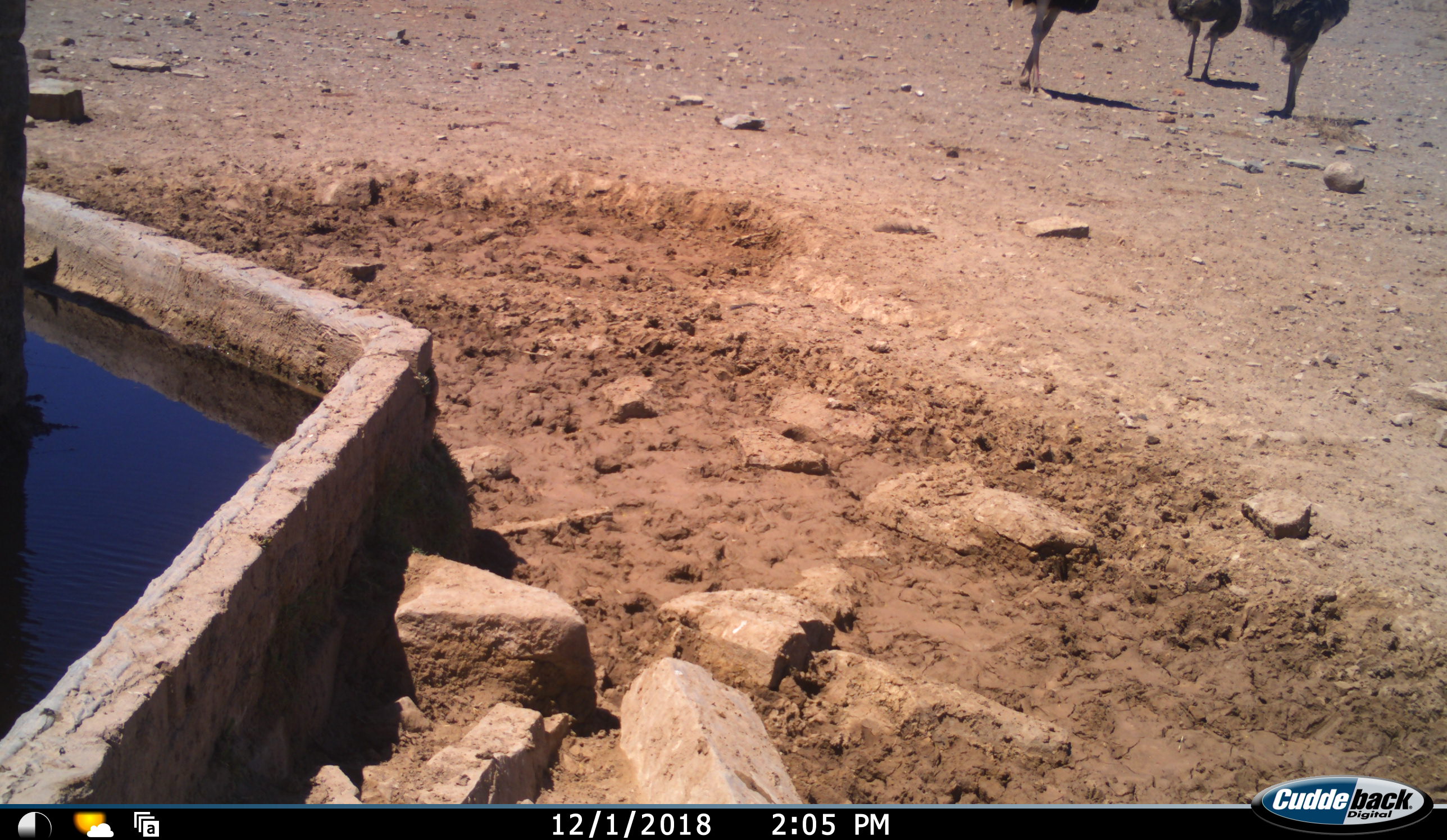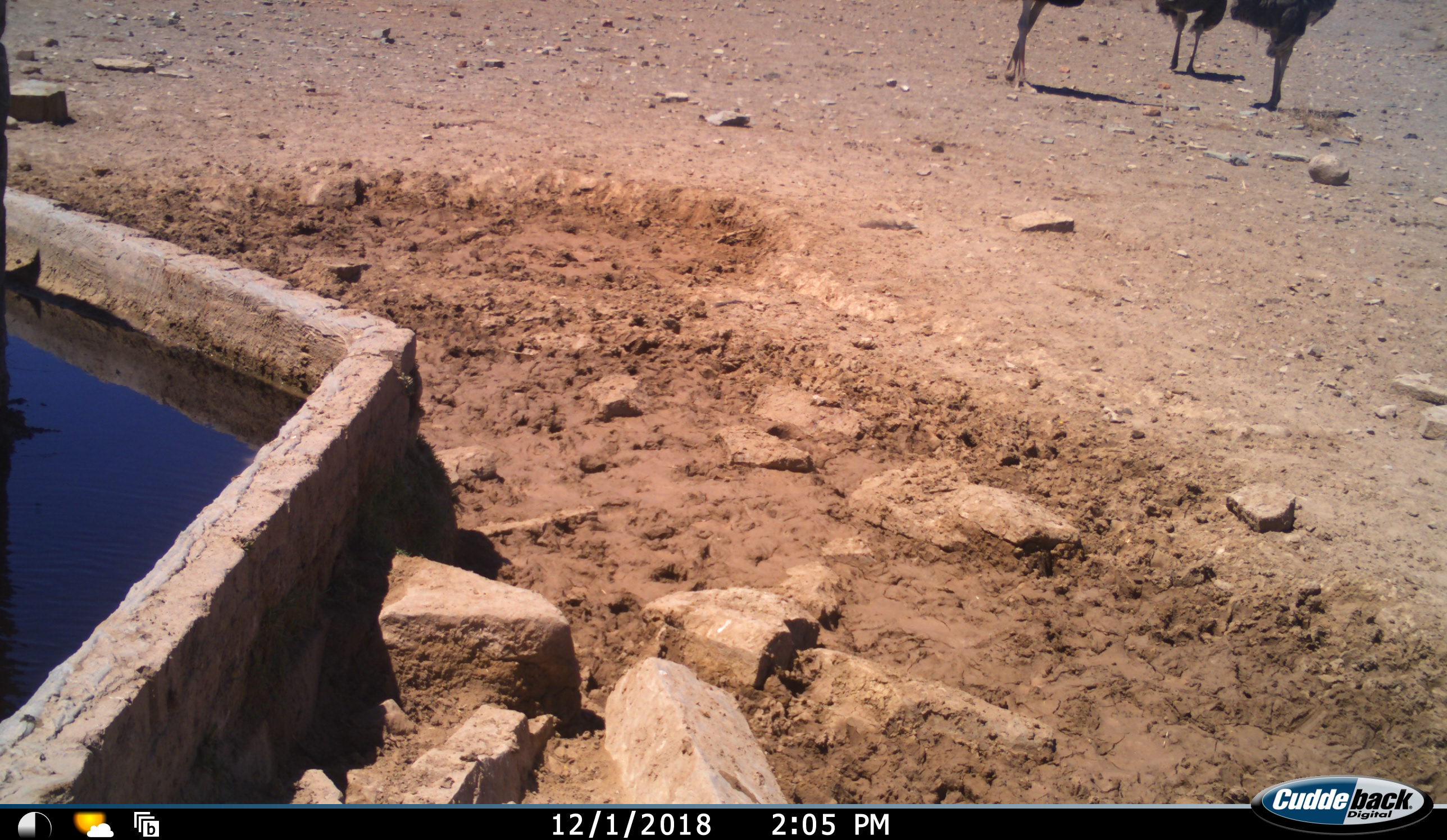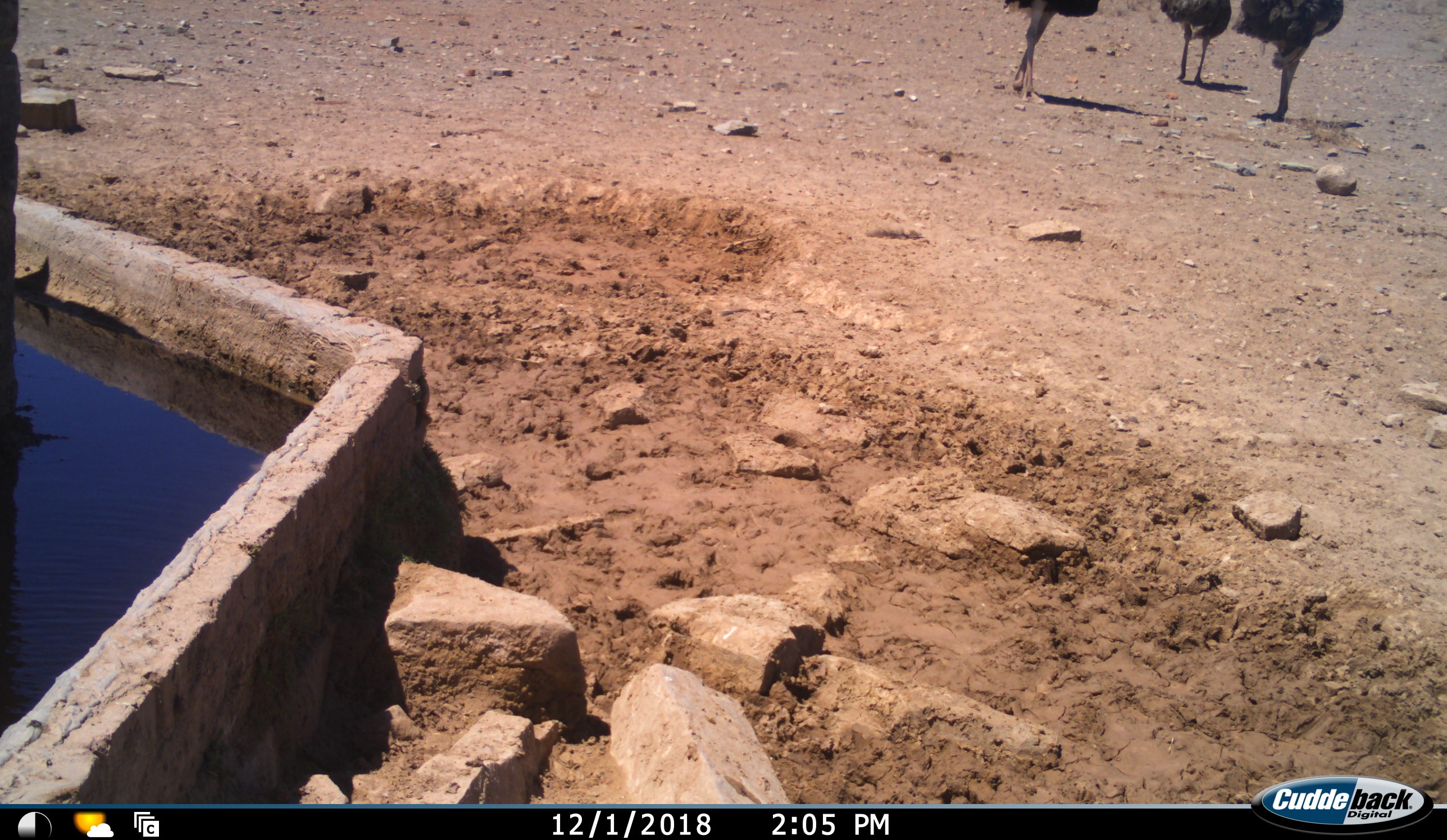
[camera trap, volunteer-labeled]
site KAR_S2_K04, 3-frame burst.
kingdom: Animalia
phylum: Chordata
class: Aves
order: Struthioniformes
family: Struthionidae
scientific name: Struthionidae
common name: ostrich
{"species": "ostrich (Struthionidae)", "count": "3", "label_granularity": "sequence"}